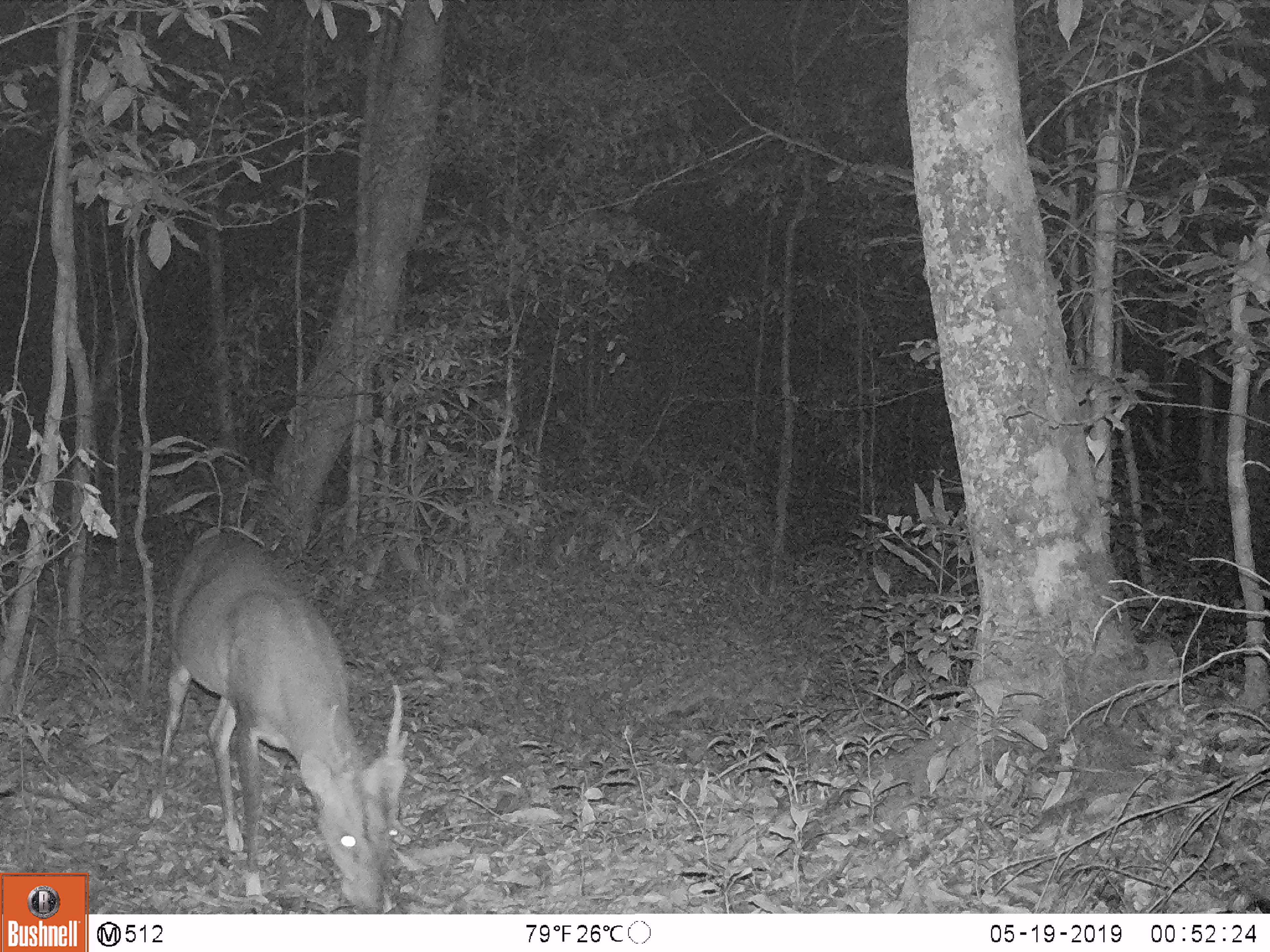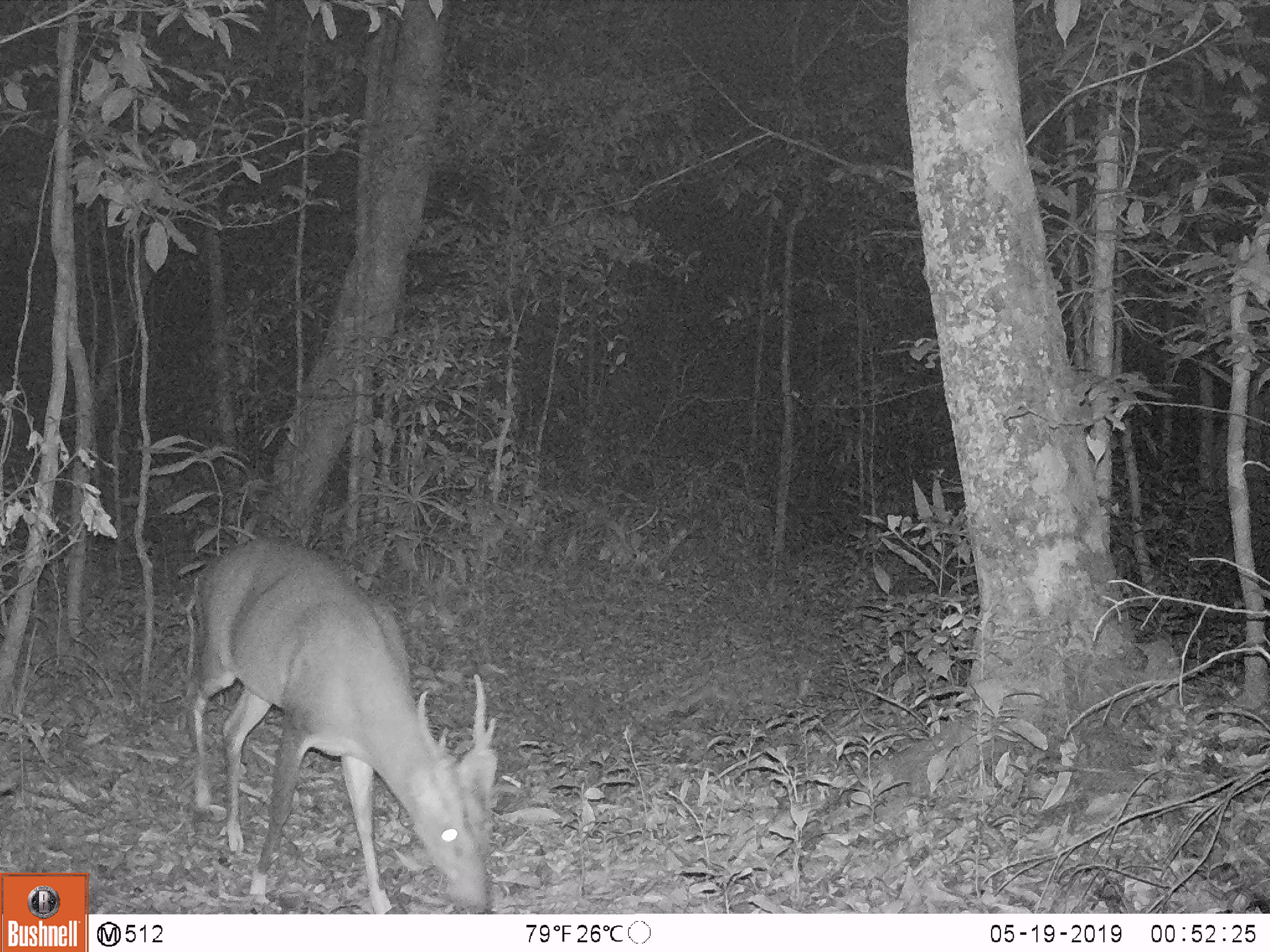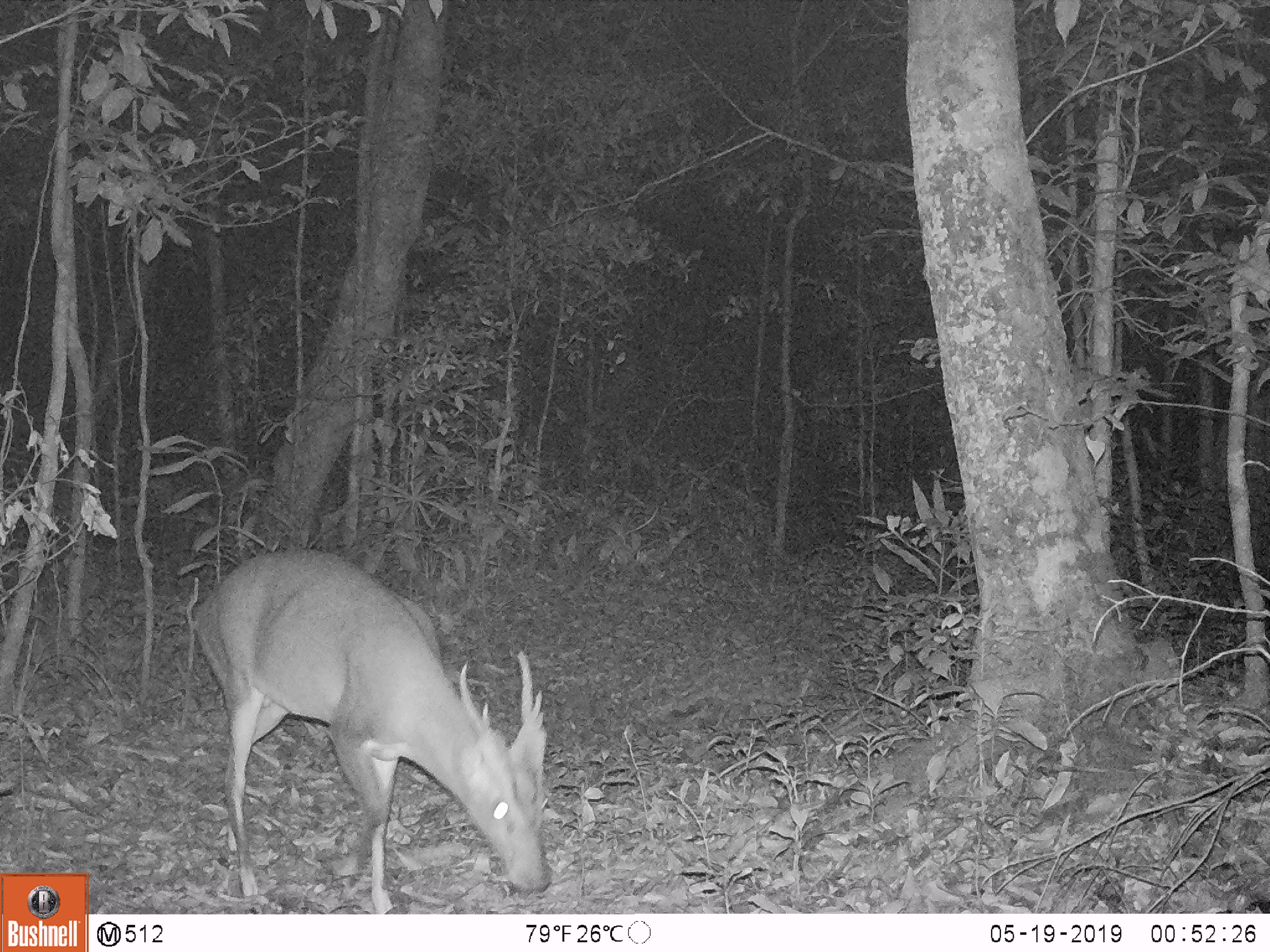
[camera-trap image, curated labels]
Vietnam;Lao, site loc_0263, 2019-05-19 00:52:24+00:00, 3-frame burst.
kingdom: Animalia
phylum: Chordata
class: Mammalia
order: Artiodactyla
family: Cervidae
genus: Muntiacus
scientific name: Muntiacus vuquangensis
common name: large-antlered muntjac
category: large antlered muntjac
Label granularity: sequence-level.